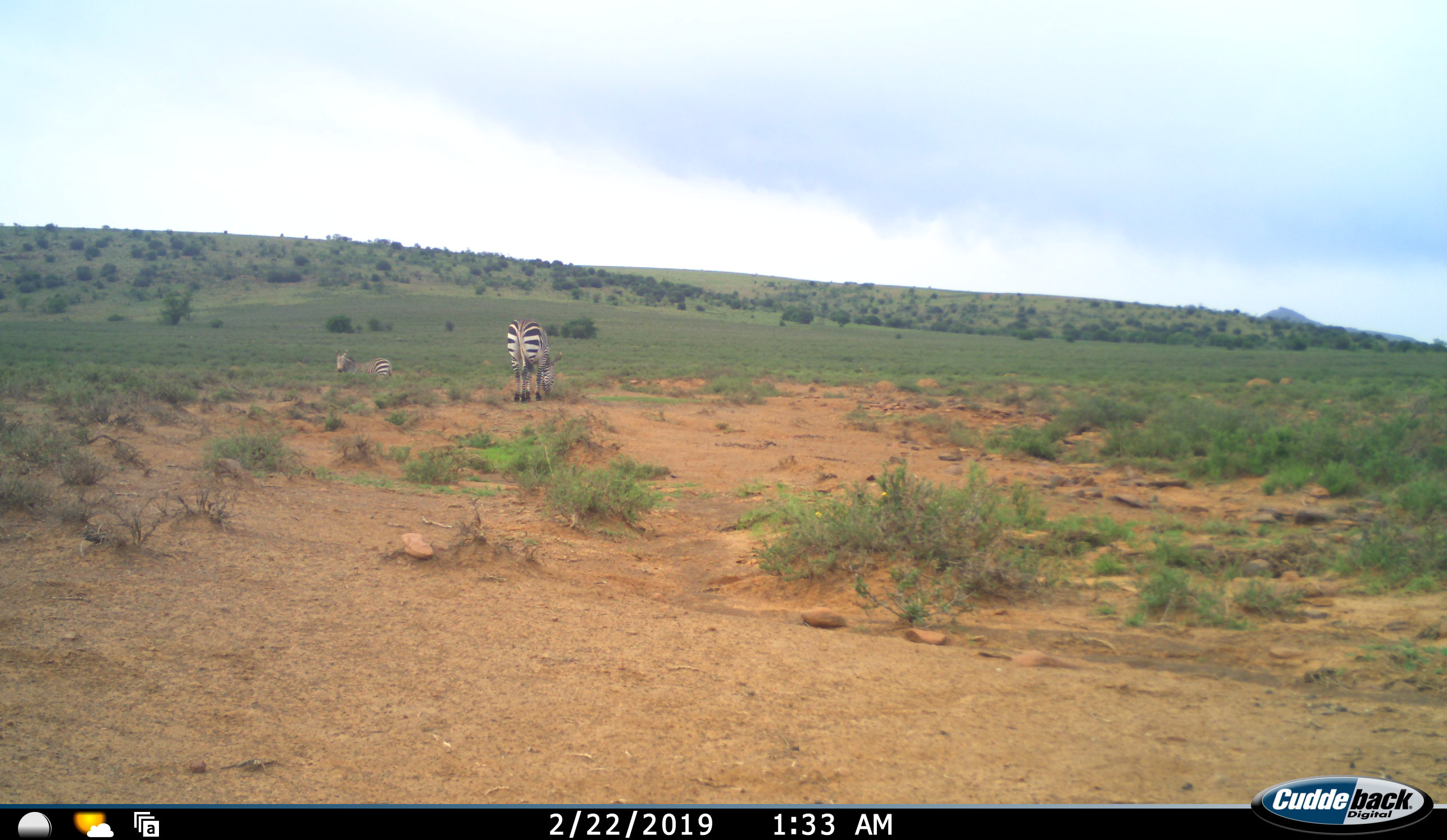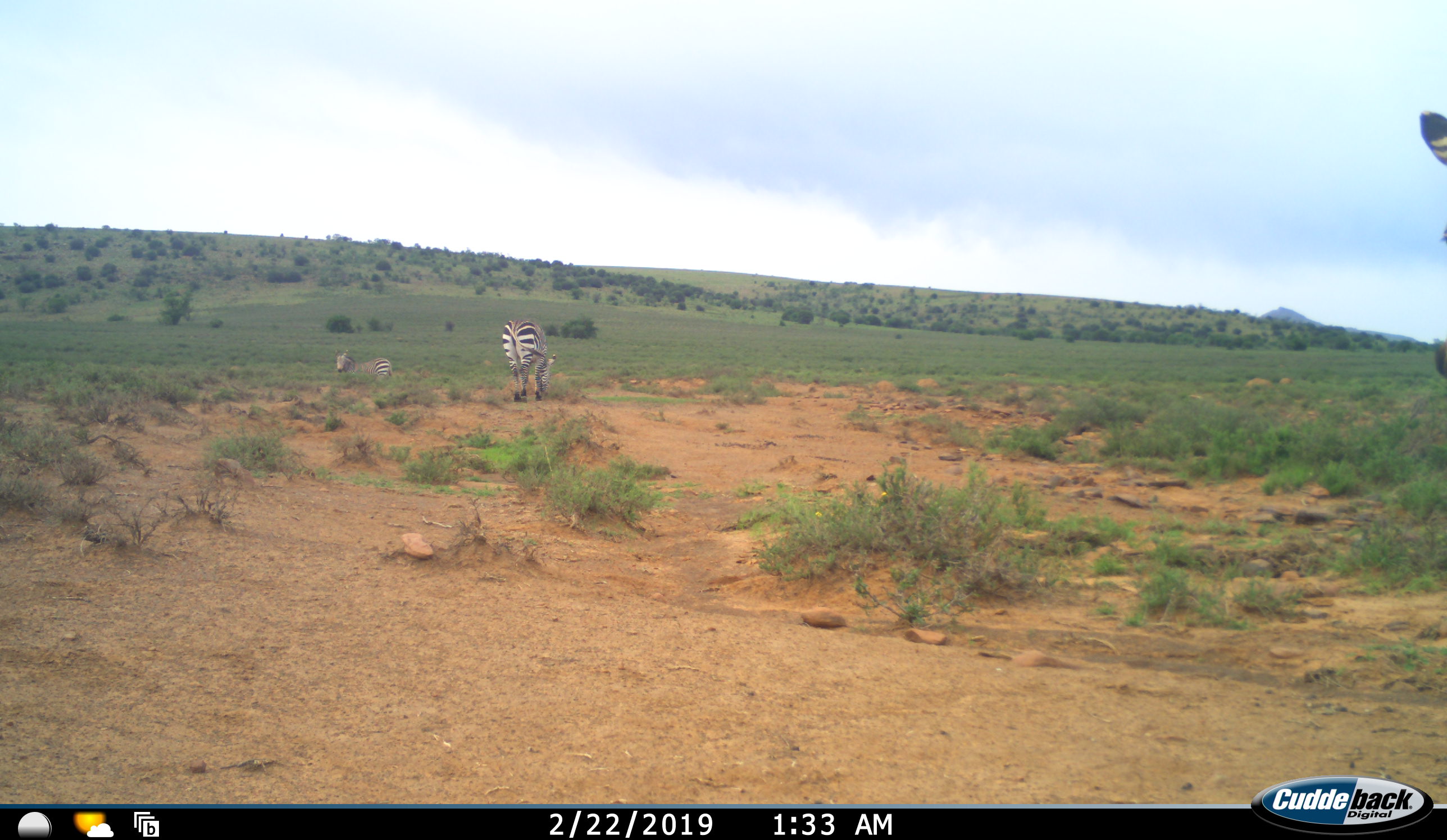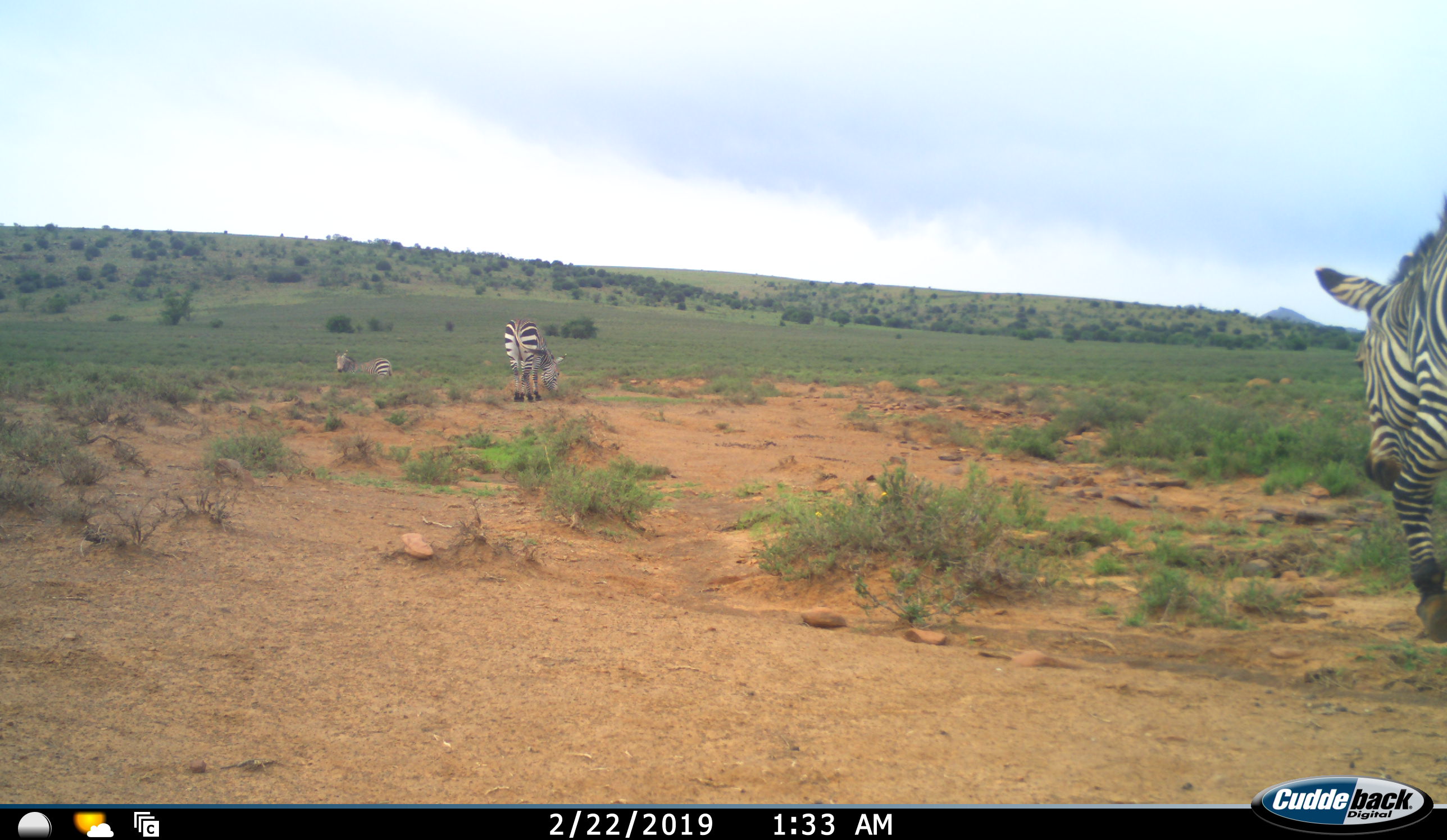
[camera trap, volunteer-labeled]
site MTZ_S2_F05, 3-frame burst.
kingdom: Animalia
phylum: Chordata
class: Mammalia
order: Perissodactyla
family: Equidae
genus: Equus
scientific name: Equus zebra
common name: mountain zebra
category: zebramountain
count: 3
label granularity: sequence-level